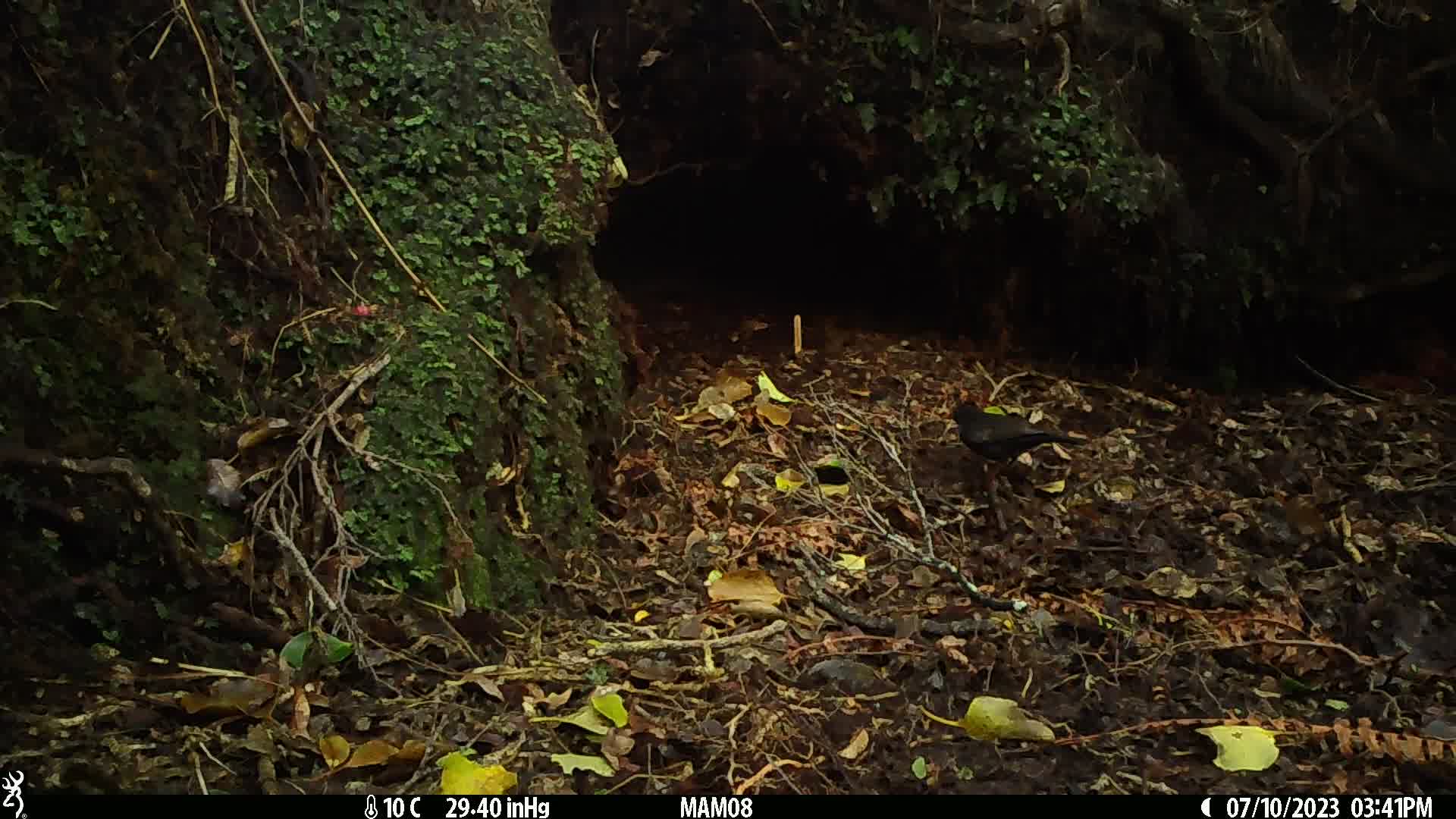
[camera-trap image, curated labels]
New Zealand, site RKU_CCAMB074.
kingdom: Animalia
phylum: Chordata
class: Aves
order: Passeriformes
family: Turdidae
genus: Turdus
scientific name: Turdus merula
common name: eurasian blackbird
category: blackbird